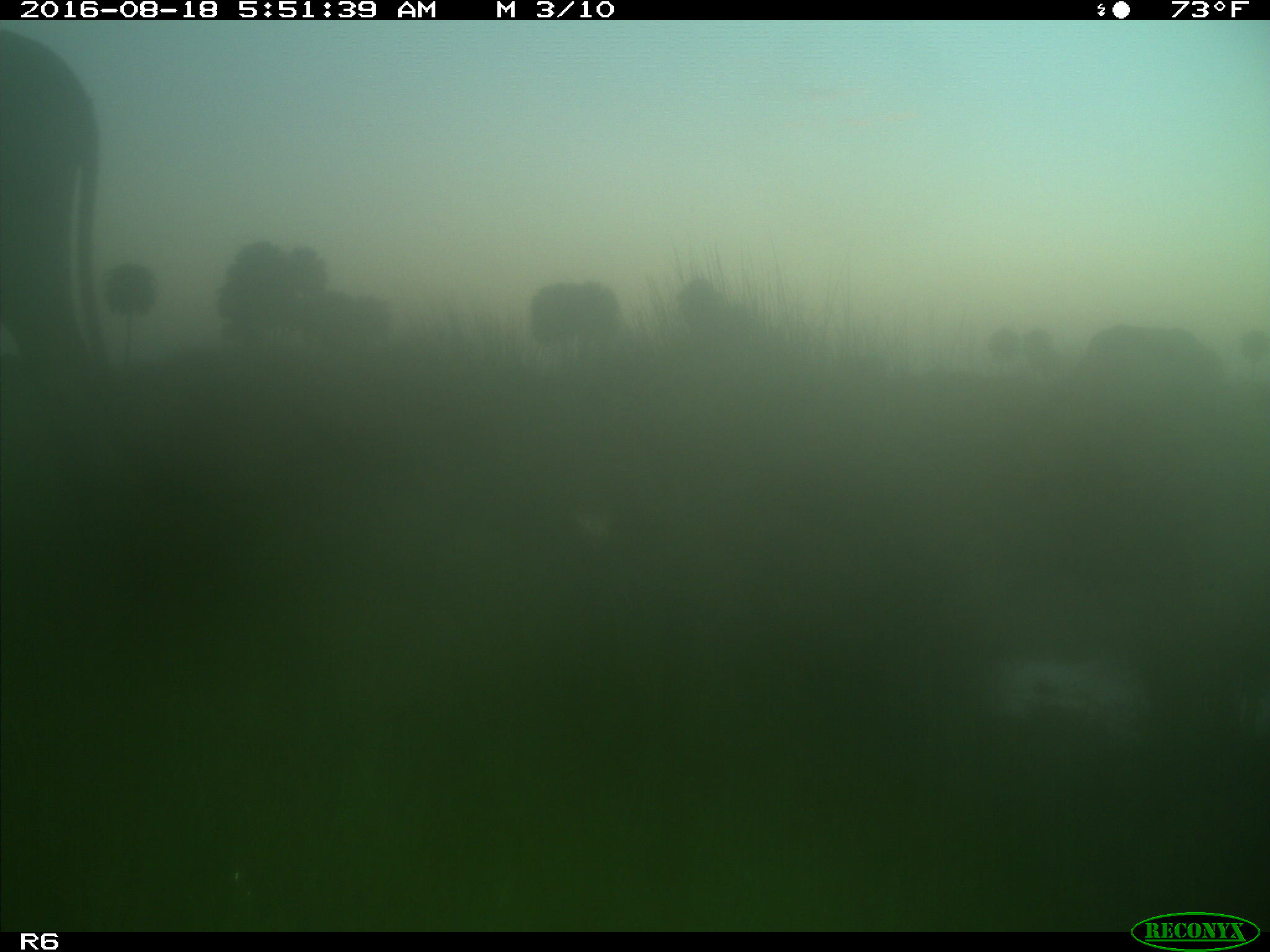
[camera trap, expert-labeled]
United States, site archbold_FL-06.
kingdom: Animalia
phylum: Chordata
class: Mammalia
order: Artiodactyla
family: Bovidae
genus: Bos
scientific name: Bos taurus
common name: domestic cow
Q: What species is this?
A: Bos taurus (domestic cow).